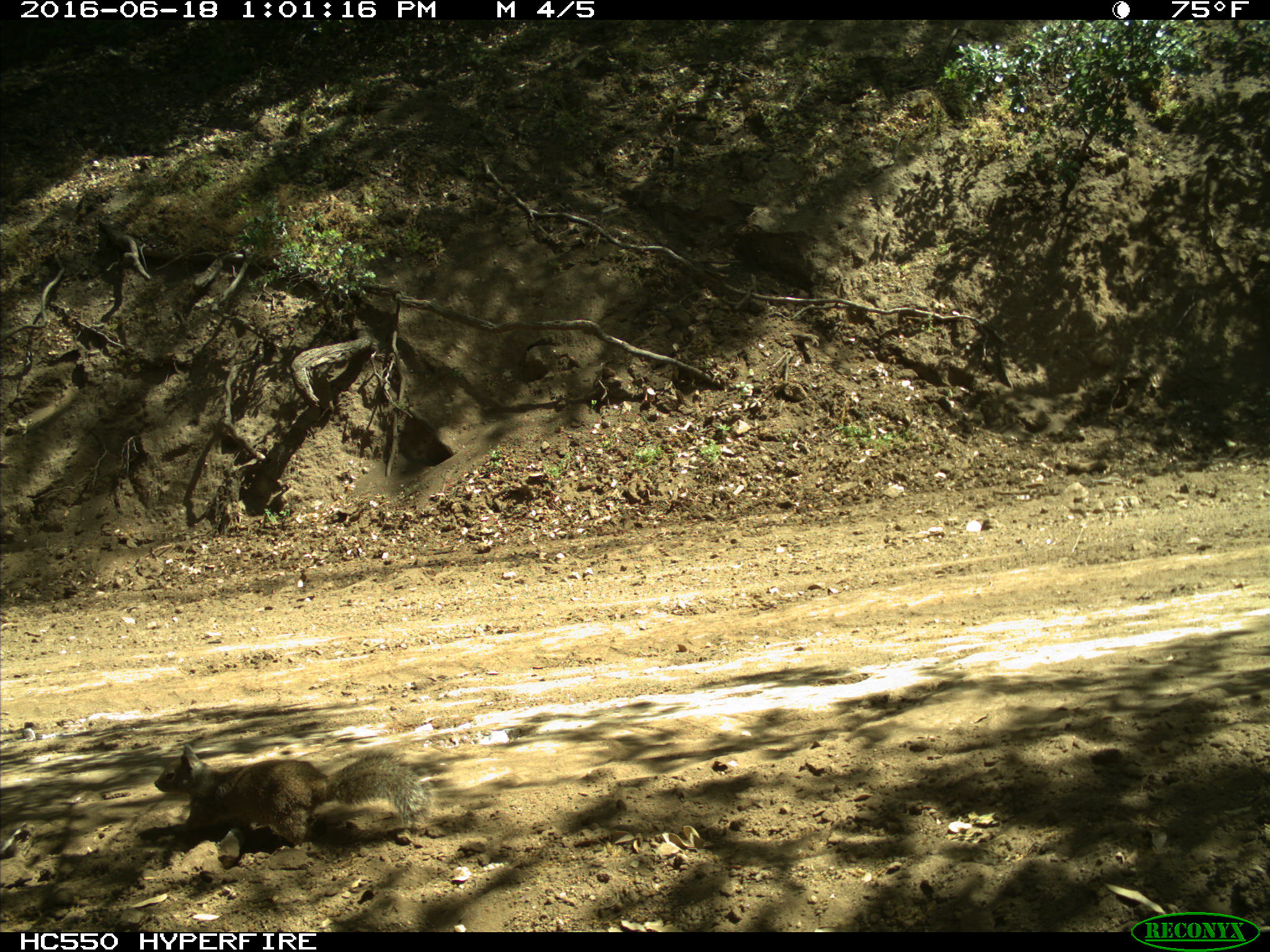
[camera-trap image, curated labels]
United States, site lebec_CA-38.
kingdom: Animalia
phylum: Chordata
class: Mammalia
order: Rodentia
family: Sciuridae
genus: Otospermophilus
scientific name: Otospermophilus beecheyi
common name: california ground squirrel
Otospermophilus beecheyi (california ground squirrel).